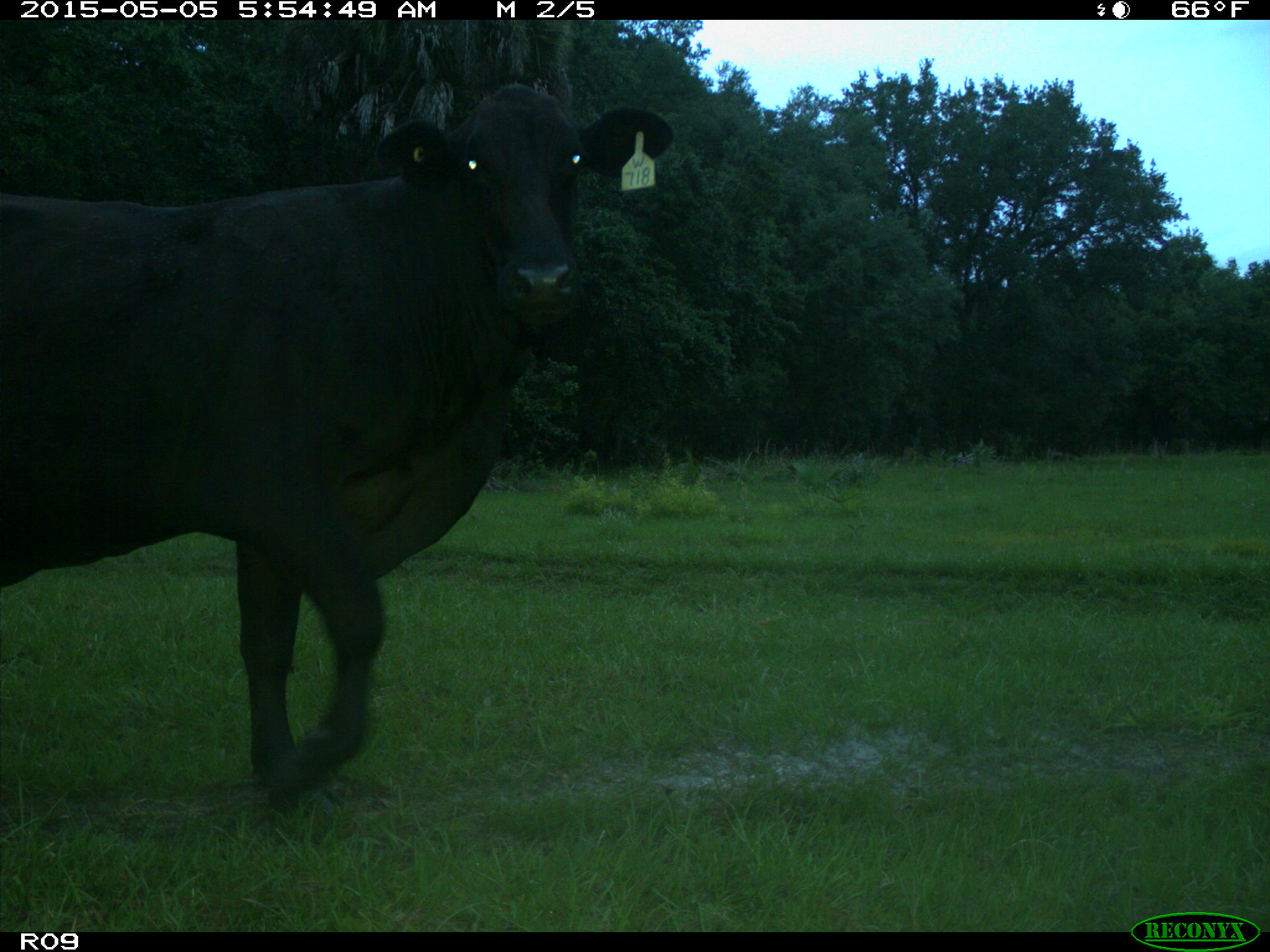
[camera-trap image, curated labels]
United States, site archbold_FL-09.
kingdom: Animalia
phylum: Chordata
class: Mammalia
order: Artiodactyla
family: Bovidae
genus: Bos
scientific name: Bos taurus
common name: domestic cow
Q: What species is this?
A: Bos taurus (domestic cow).